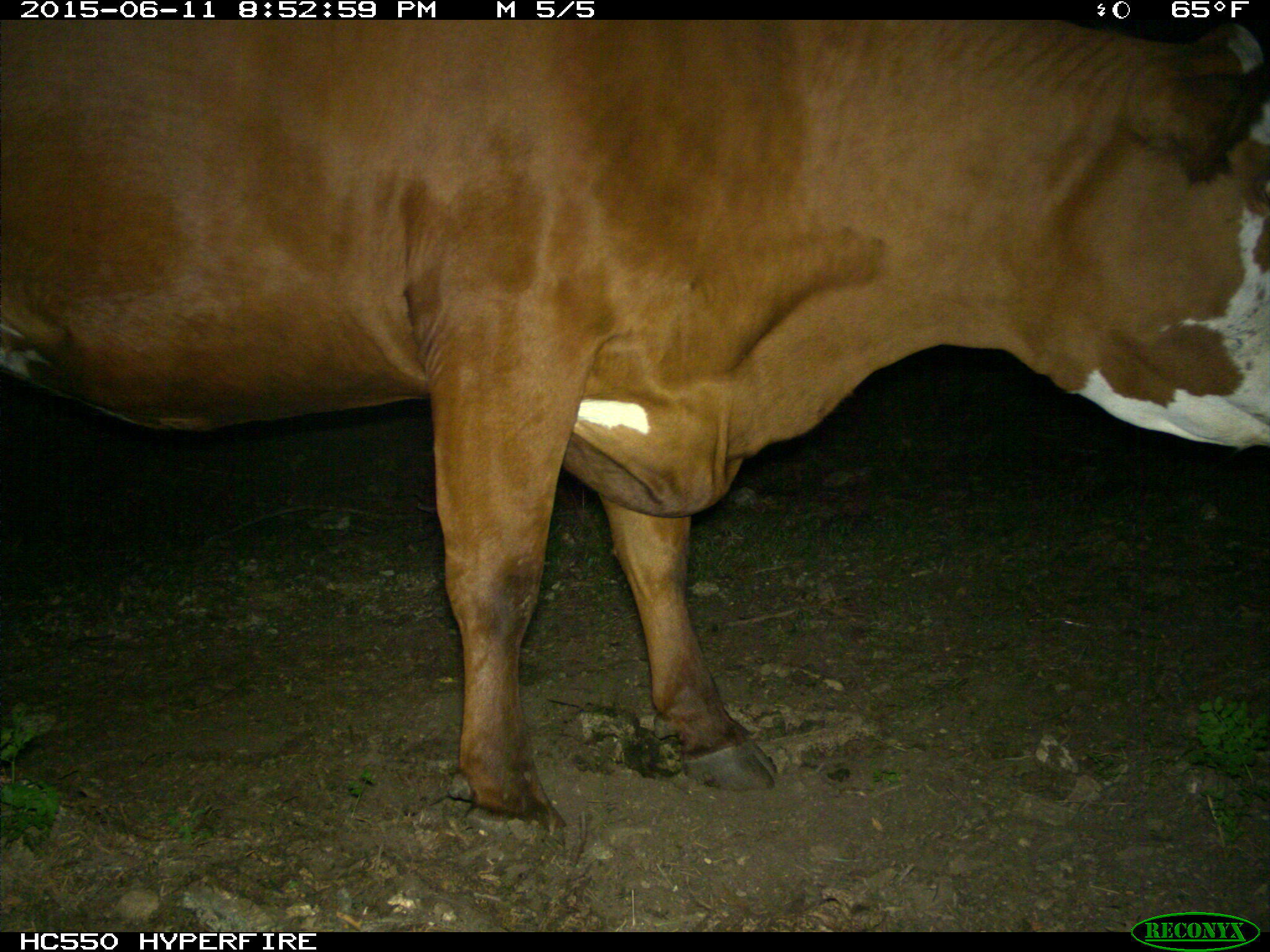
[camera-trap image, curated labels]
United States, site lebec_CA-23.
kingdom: Animalia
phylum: Chordata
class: Mammalia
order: Artiodactyla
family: Bovidae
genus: Bos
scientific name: Bos taurus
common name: domestic cow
Bos taurus (domestic cow).